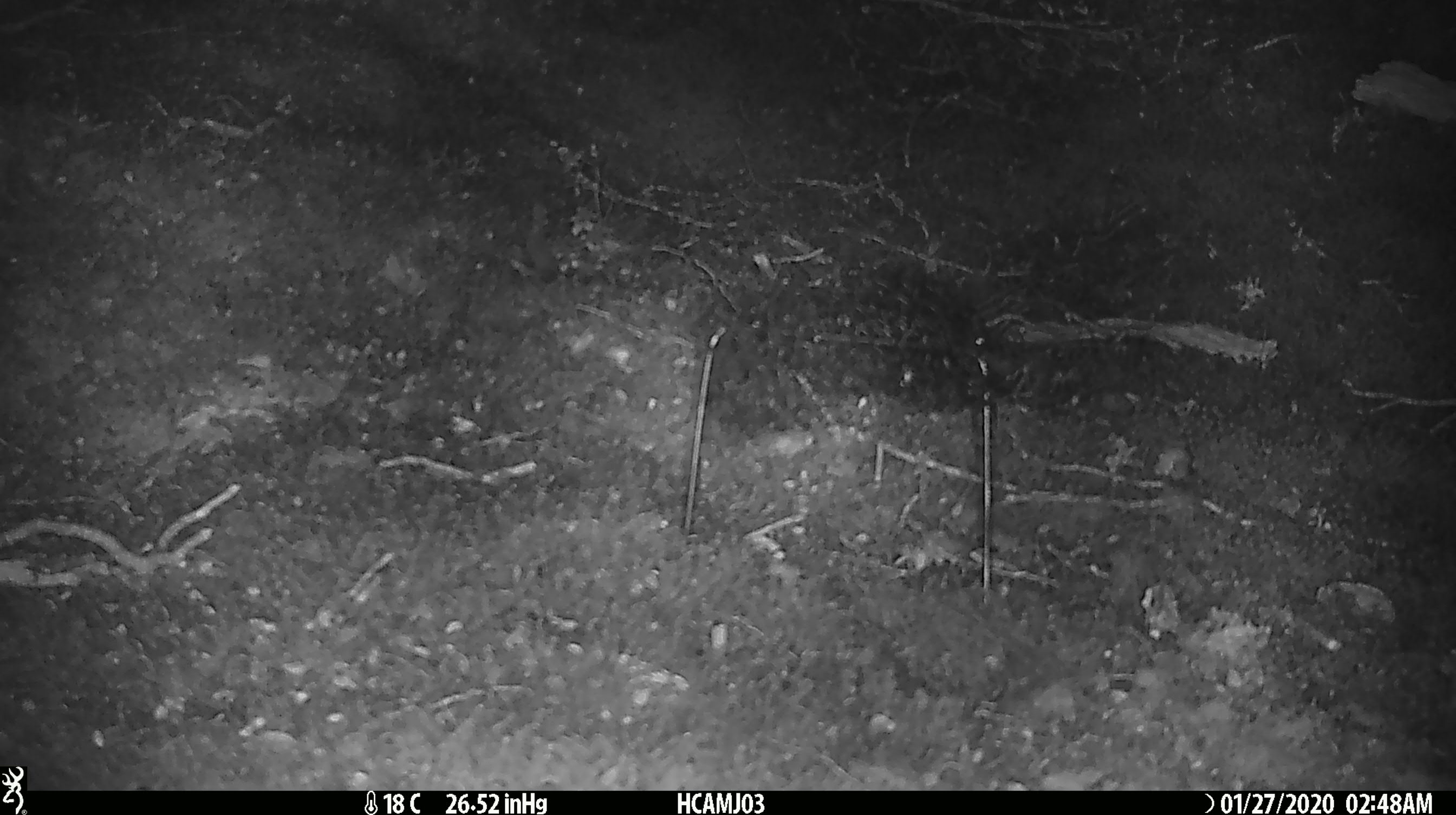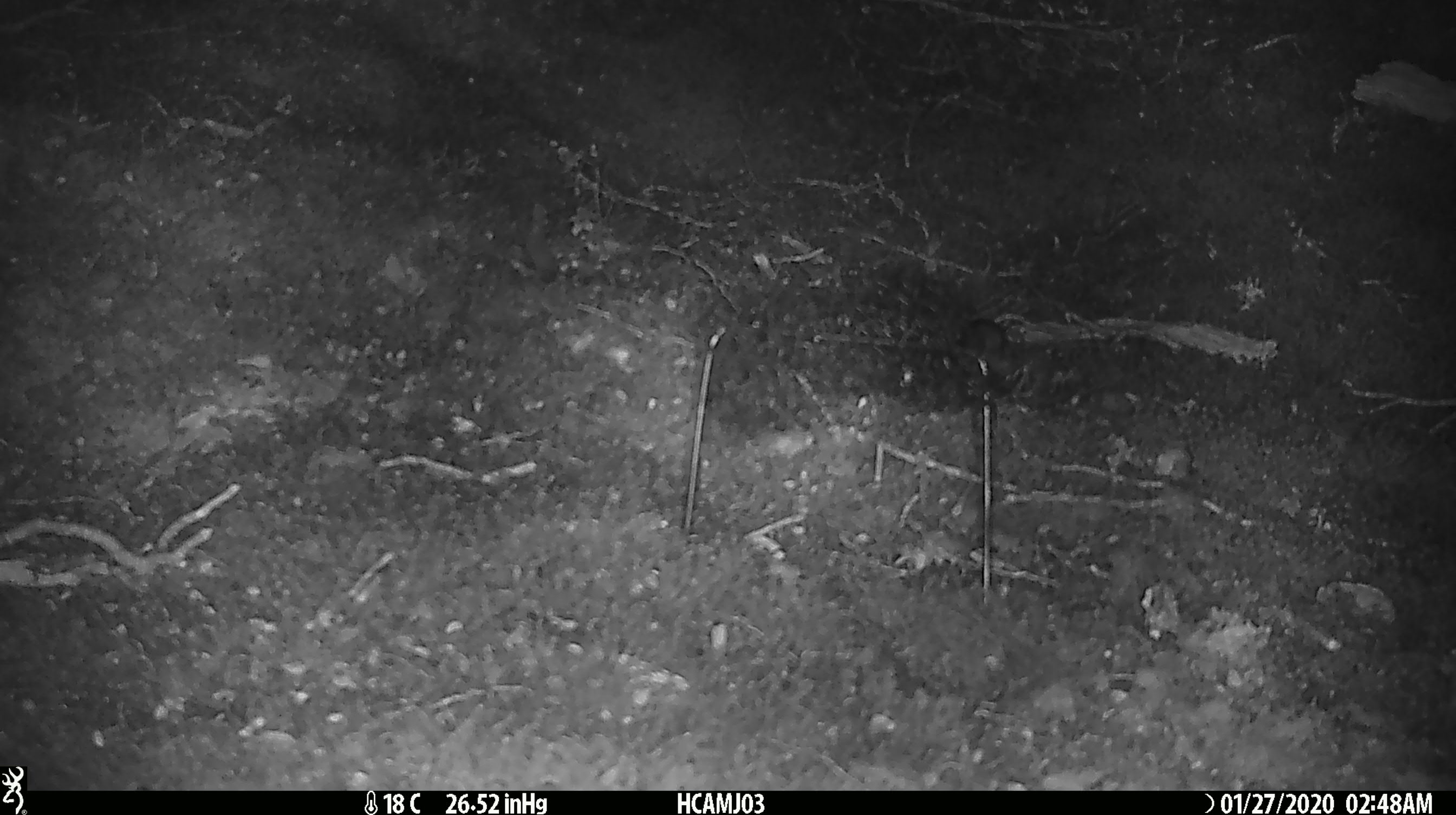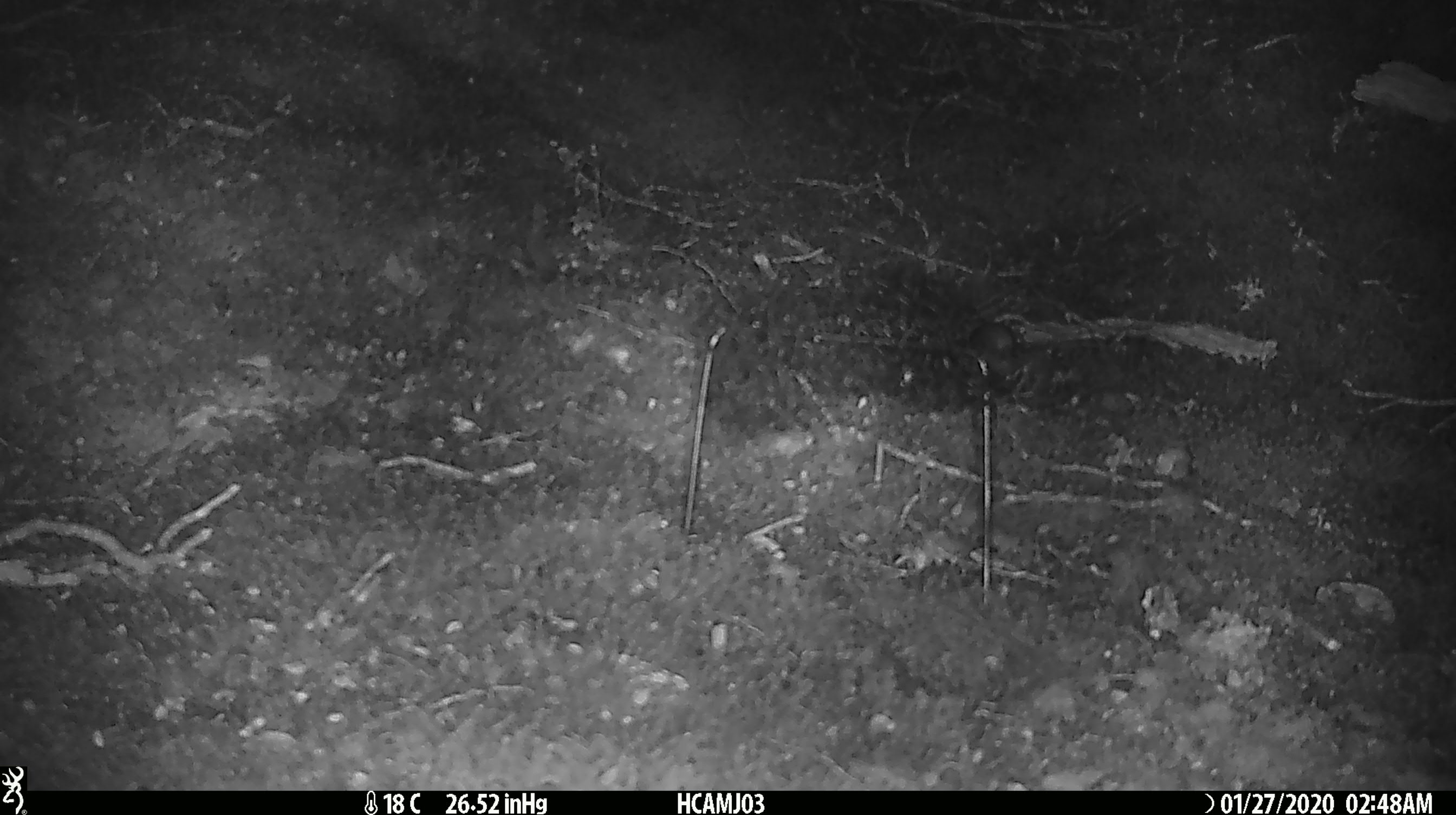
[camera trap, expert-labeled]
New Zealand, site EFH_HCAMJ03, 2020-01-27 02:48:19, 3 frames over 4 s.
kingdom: Animalia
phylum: Chordata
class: Mammalia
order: Rodentia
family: Muridae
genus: Mus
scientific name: Mus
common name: mouse